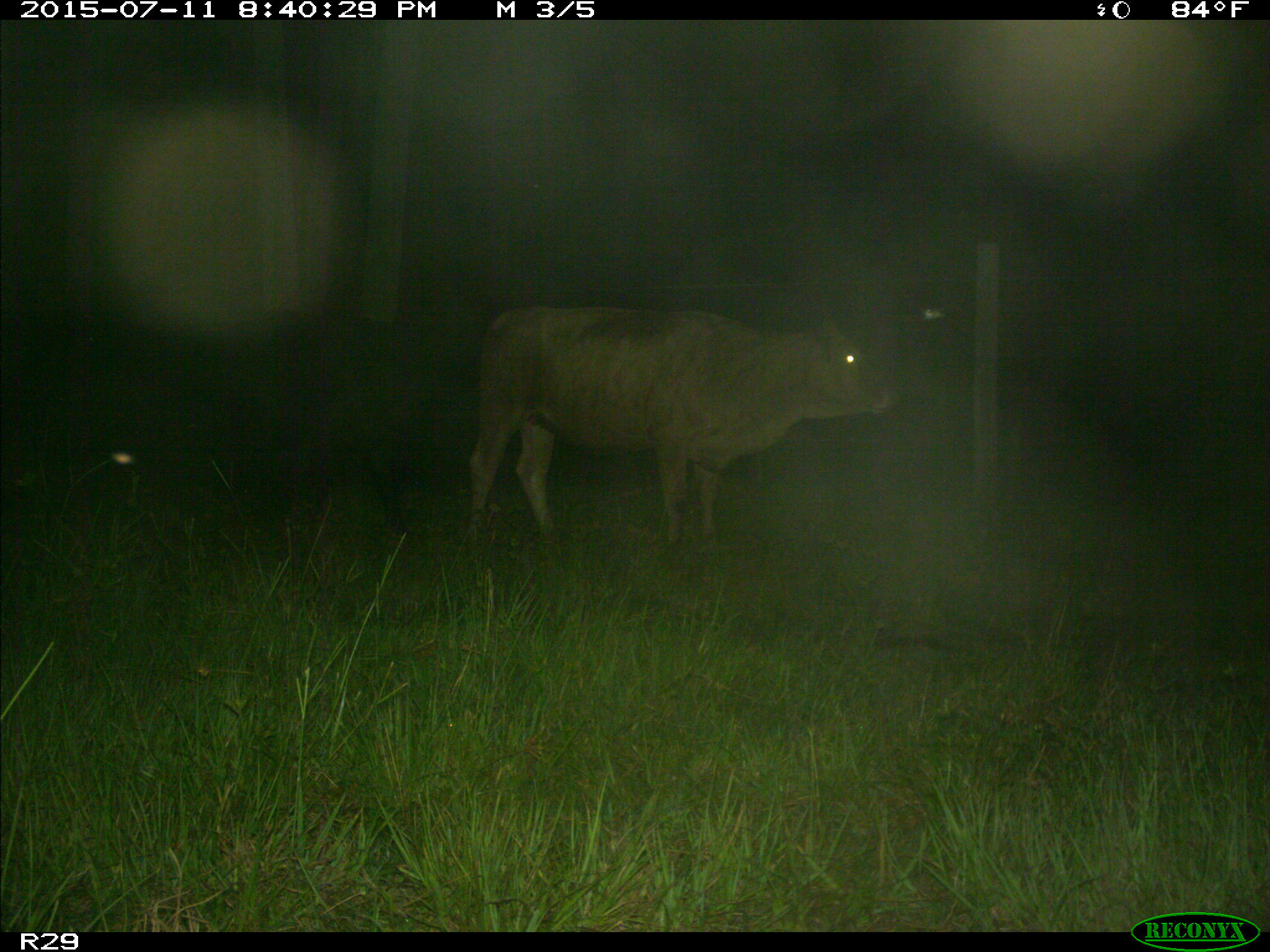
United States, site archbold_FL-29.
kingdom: Animalia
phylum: Chordata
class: Mammalia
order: Artiodactyla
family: Bovidae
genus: Bos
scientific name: Bos taurus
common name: domestic cow